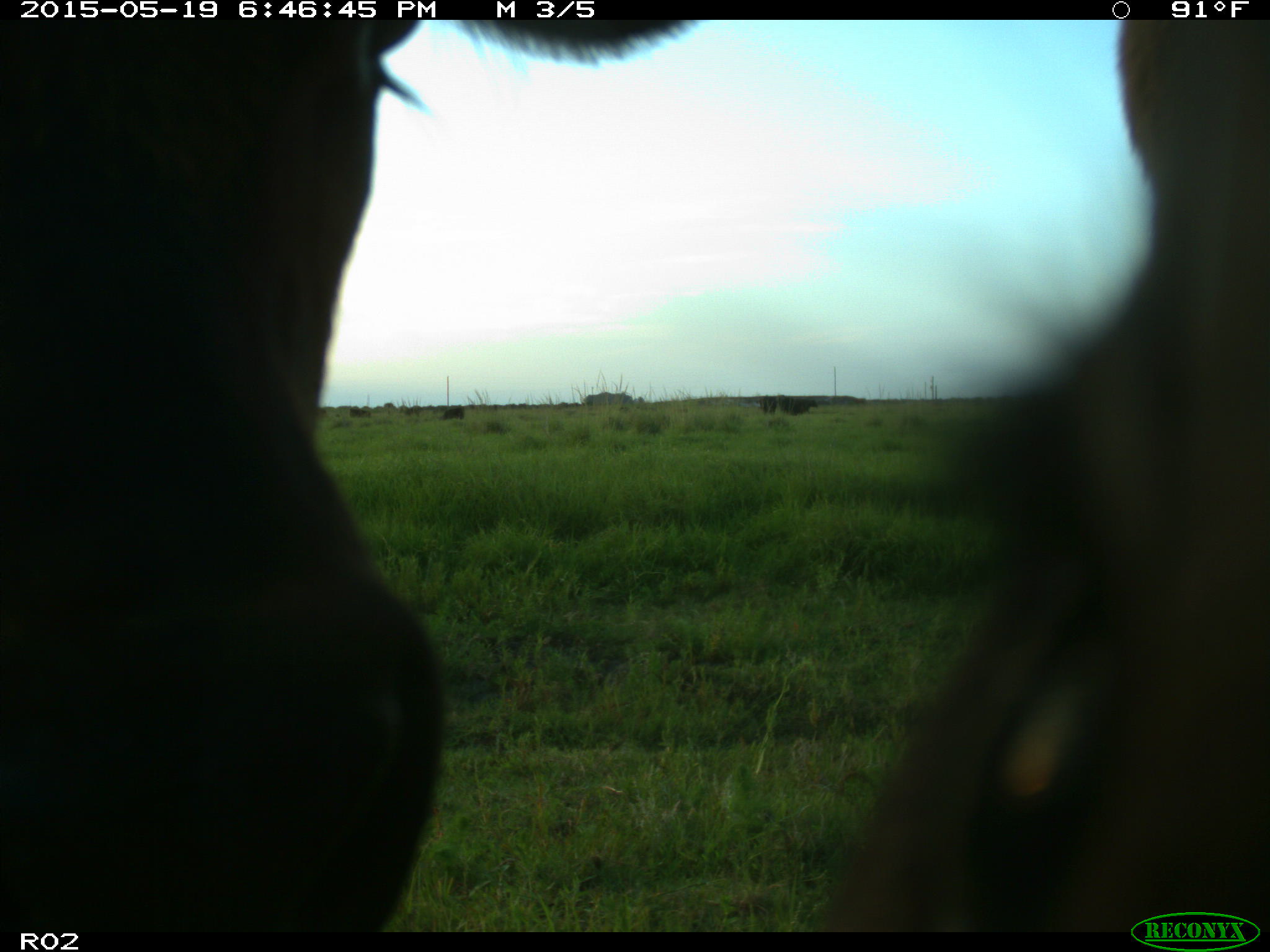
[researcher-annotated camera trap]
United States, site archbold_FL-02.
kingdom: Animalia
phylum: Chordata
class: Mammalia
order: Artiodactyla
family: Bovidae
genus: Bos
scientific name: Bos taurus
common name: domestic cow